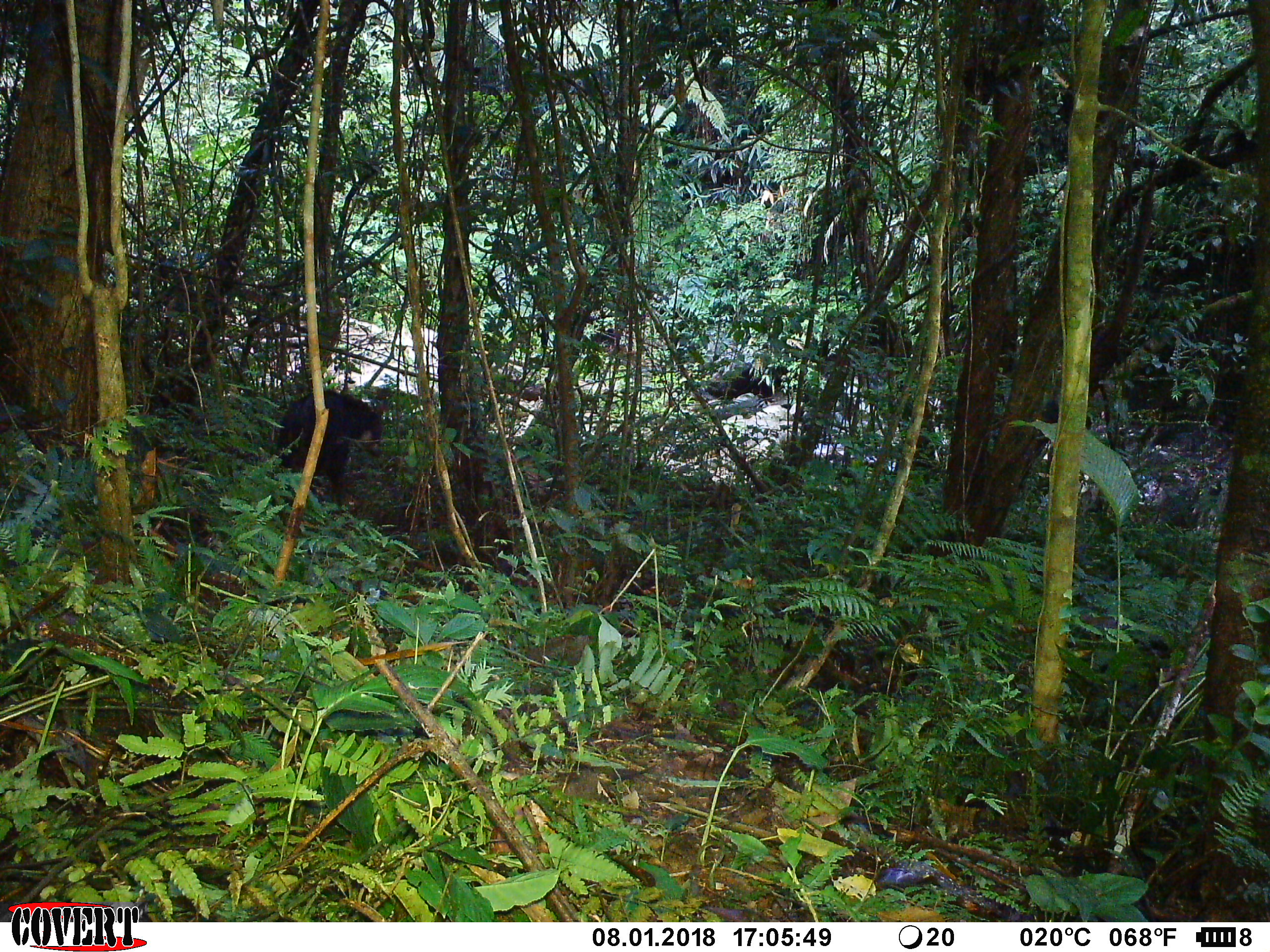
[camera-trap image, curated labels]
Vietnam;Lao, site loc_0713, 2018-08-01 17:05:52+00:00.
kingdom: Animalia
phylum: Chordata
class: Mammalia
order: Artiodactyla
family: Bovidae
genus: Capricornis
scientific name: Capricornis sumatraensis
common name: chinese serow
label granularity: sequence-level